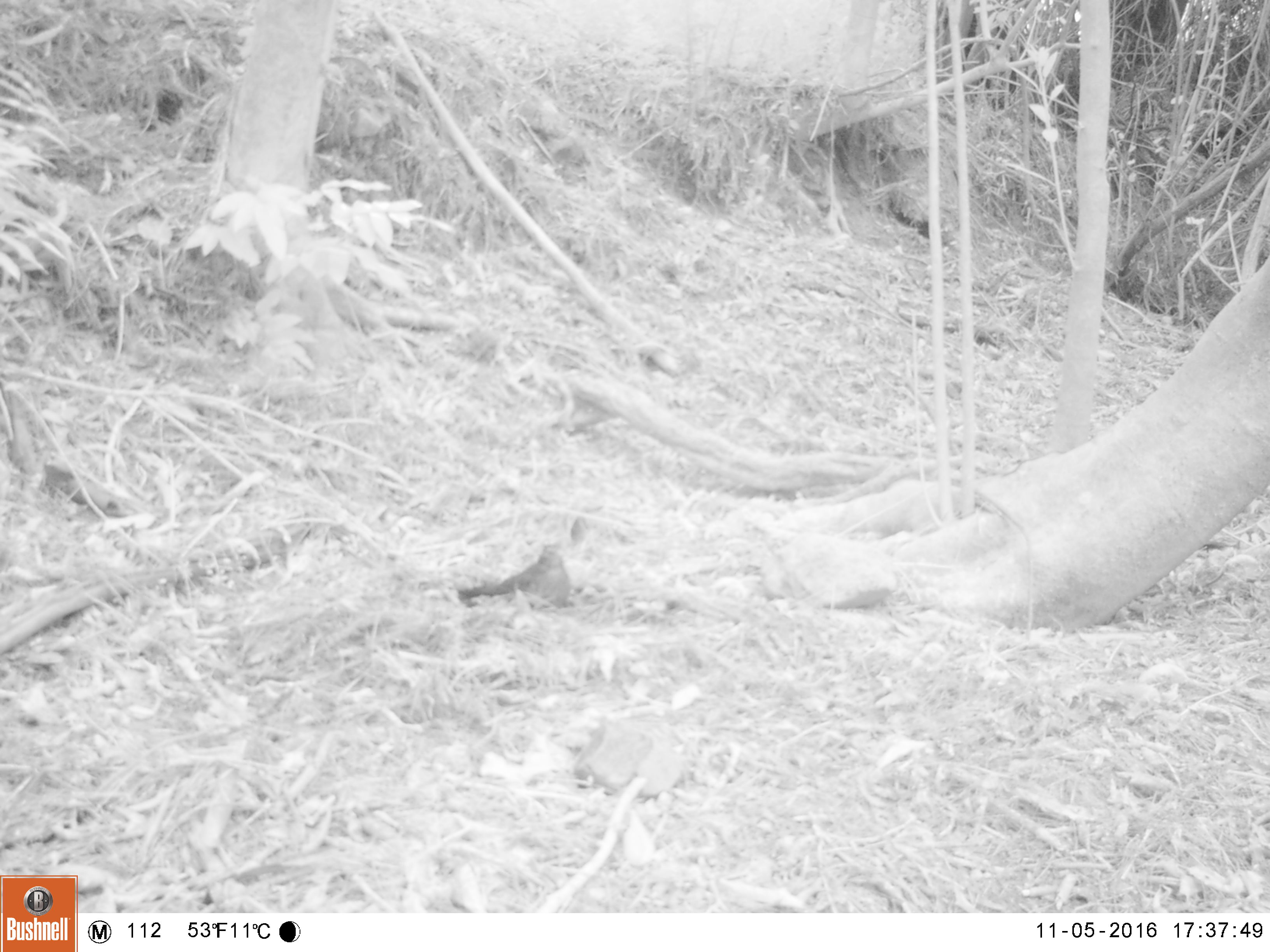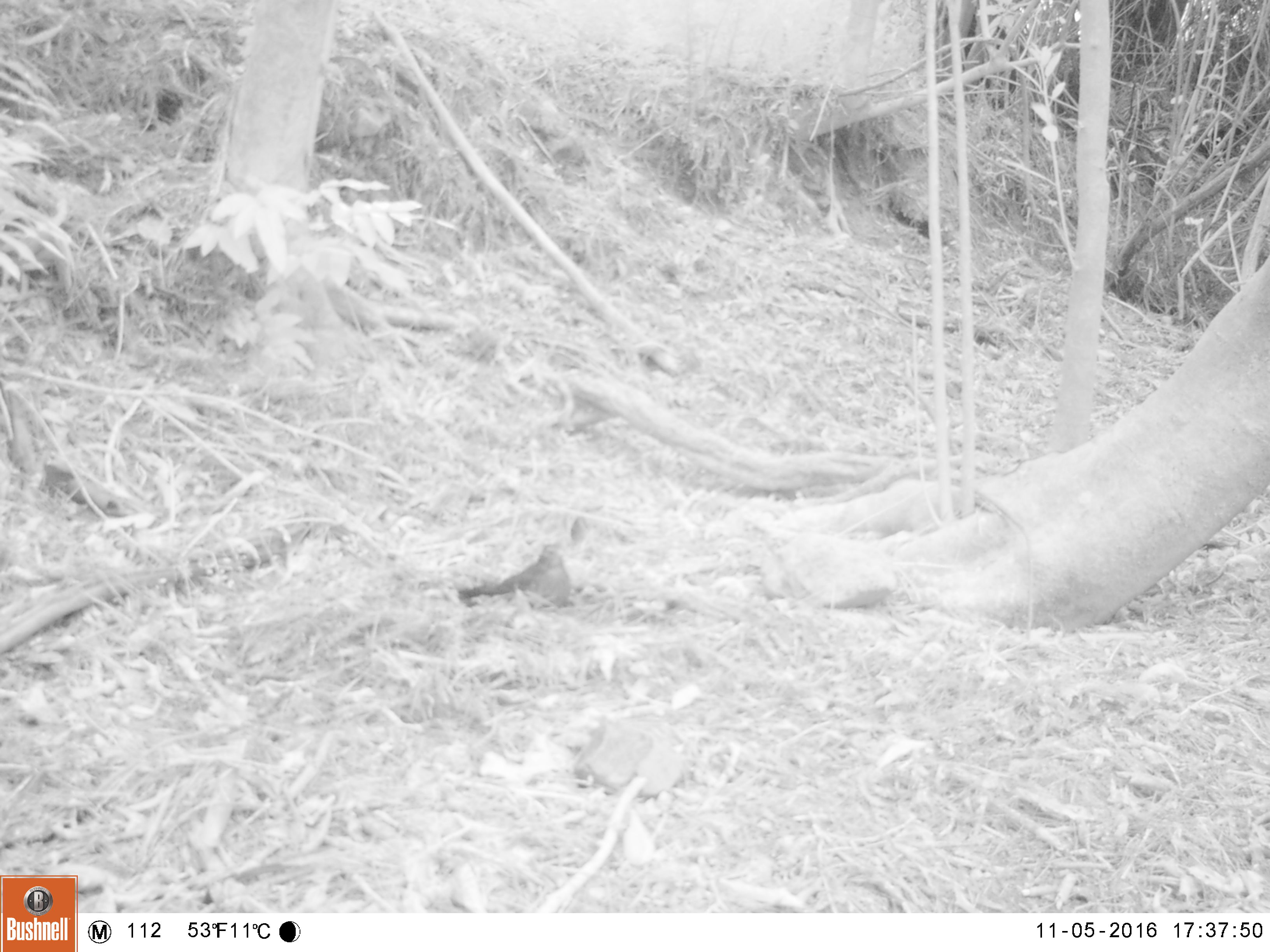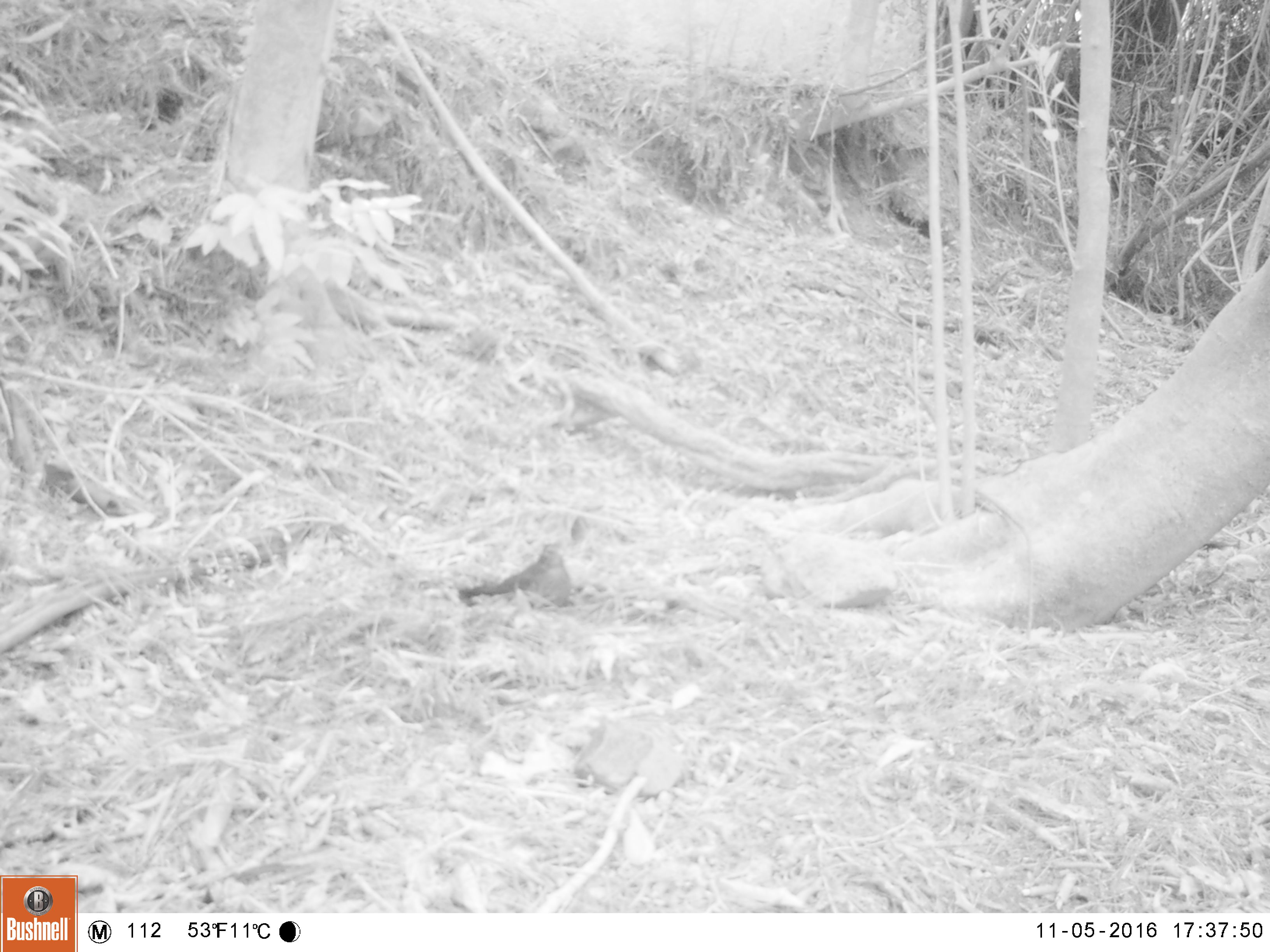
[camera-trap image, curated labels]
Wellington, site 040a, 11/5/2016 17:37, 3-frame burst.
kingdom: Animalia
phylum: Chordata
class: Aves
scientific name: Aves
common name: bird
Bird (Aves).